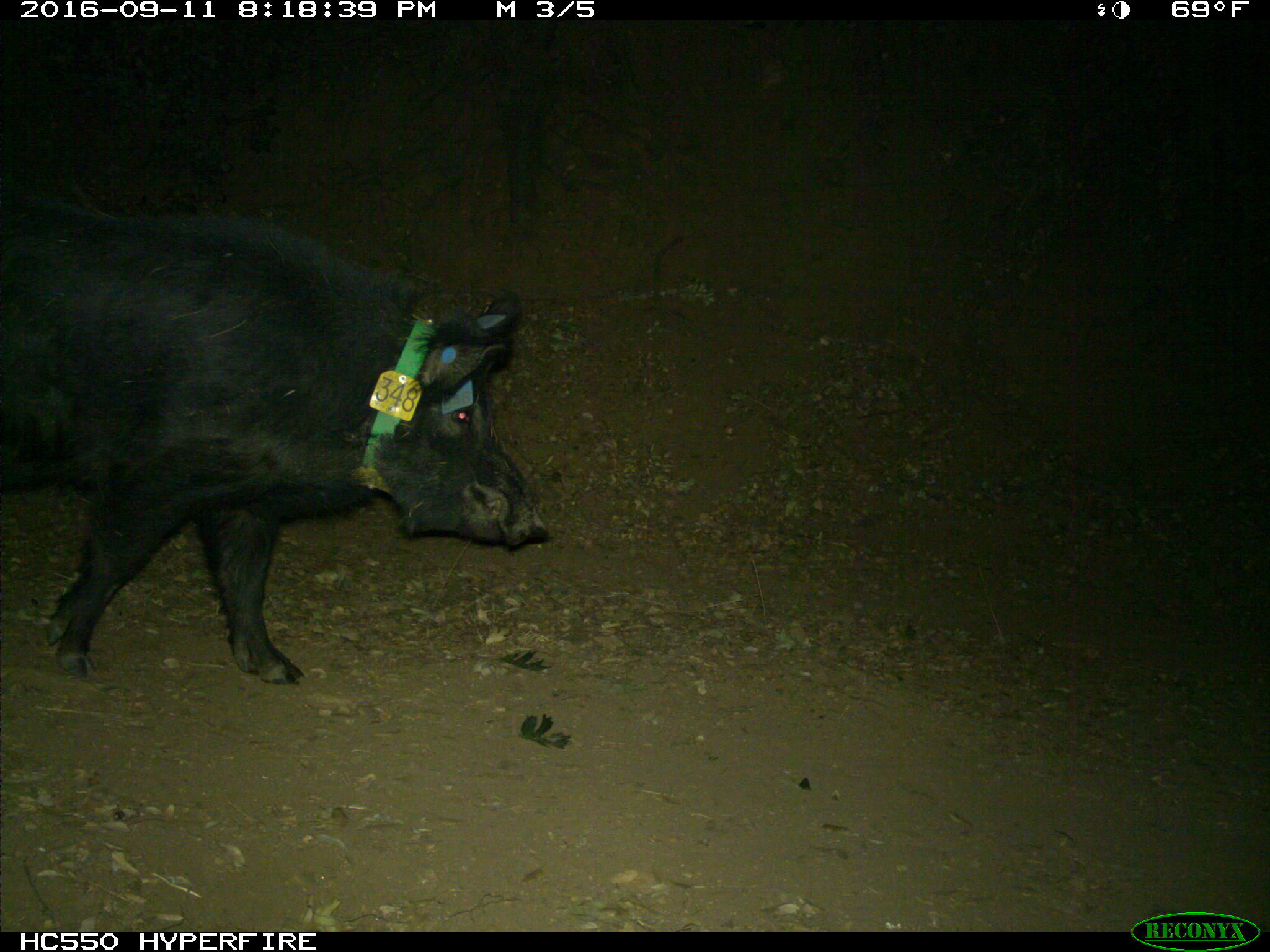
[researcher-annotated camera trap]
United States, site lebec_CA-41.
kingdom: Animalia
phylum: Chordata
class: Mammalia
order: Artiodactyla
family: Suidae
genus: Sus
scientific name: Sus scrofa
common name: wild boar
Sus scrofa (wild boar).